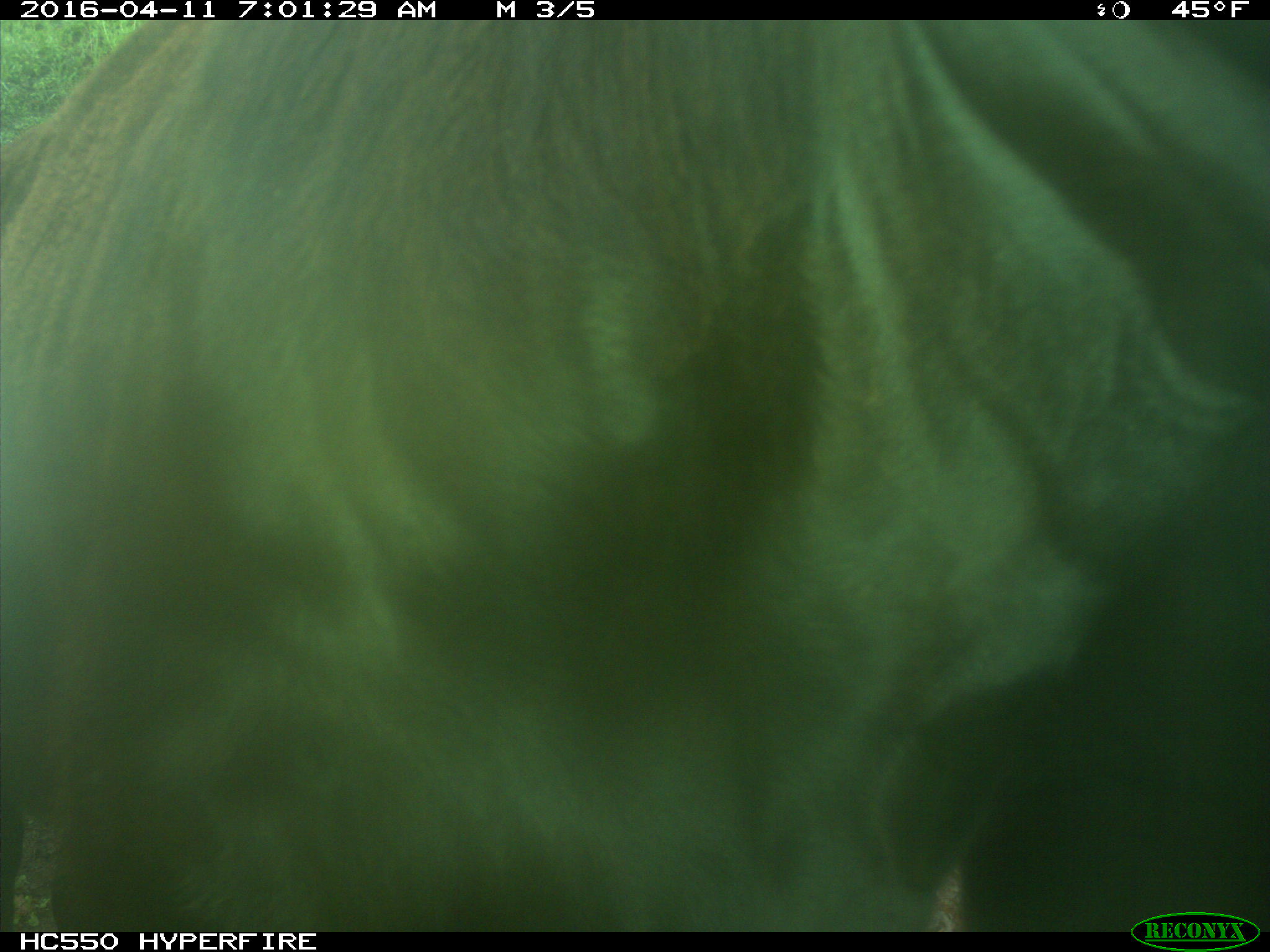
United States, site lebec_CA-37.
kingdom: Animalia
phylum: Chordata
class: Mammalia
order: Artiodactyla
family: Bovidae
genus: Bos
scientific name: Bos taurus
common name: domestic cow